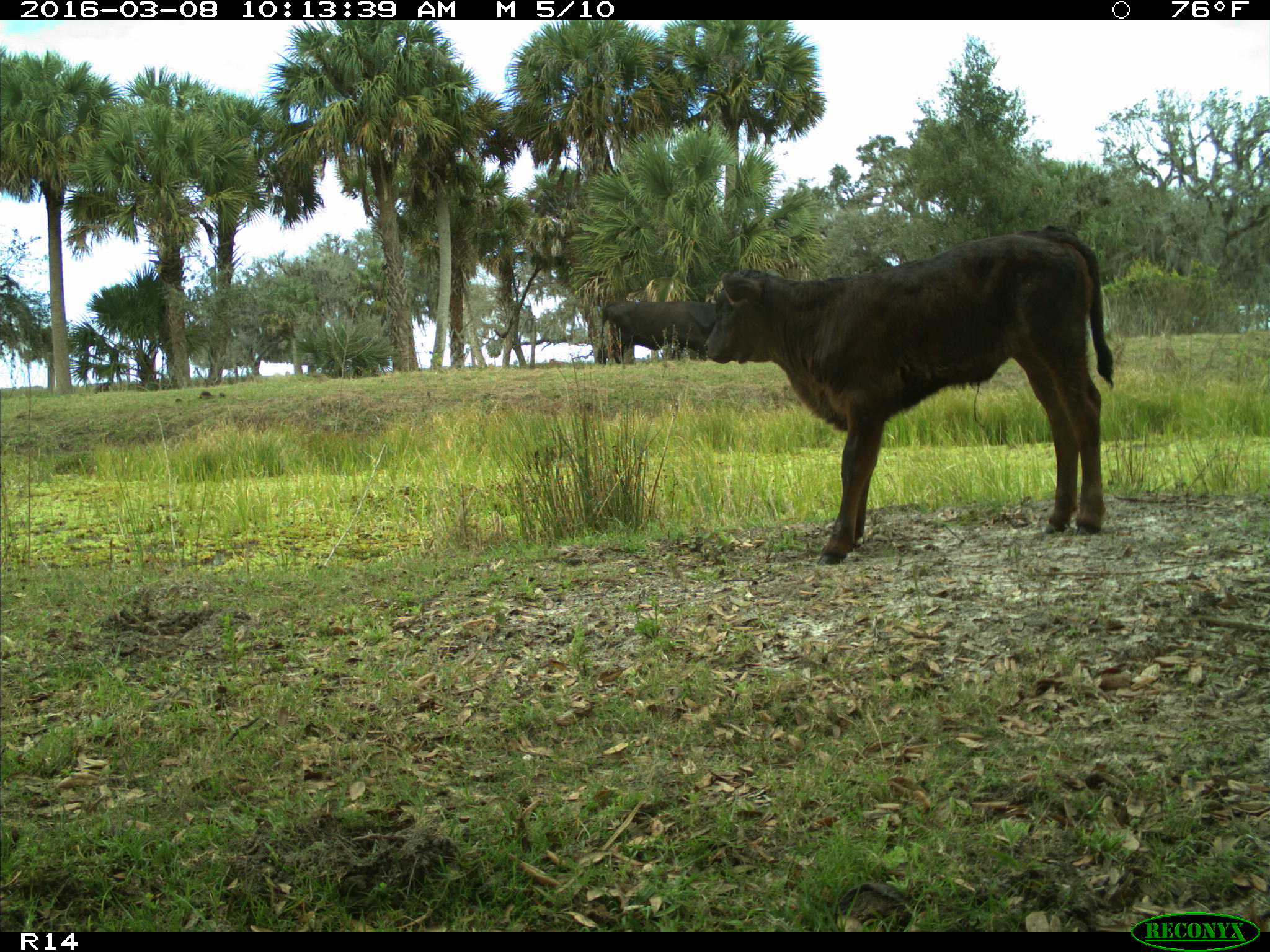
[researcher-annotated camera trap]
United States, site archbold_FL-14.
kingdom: Animalia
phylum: Chordata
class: Mammalia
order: Artiodactyla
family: Bovidae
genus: Bos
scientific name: Bos taurus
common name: domestic cow